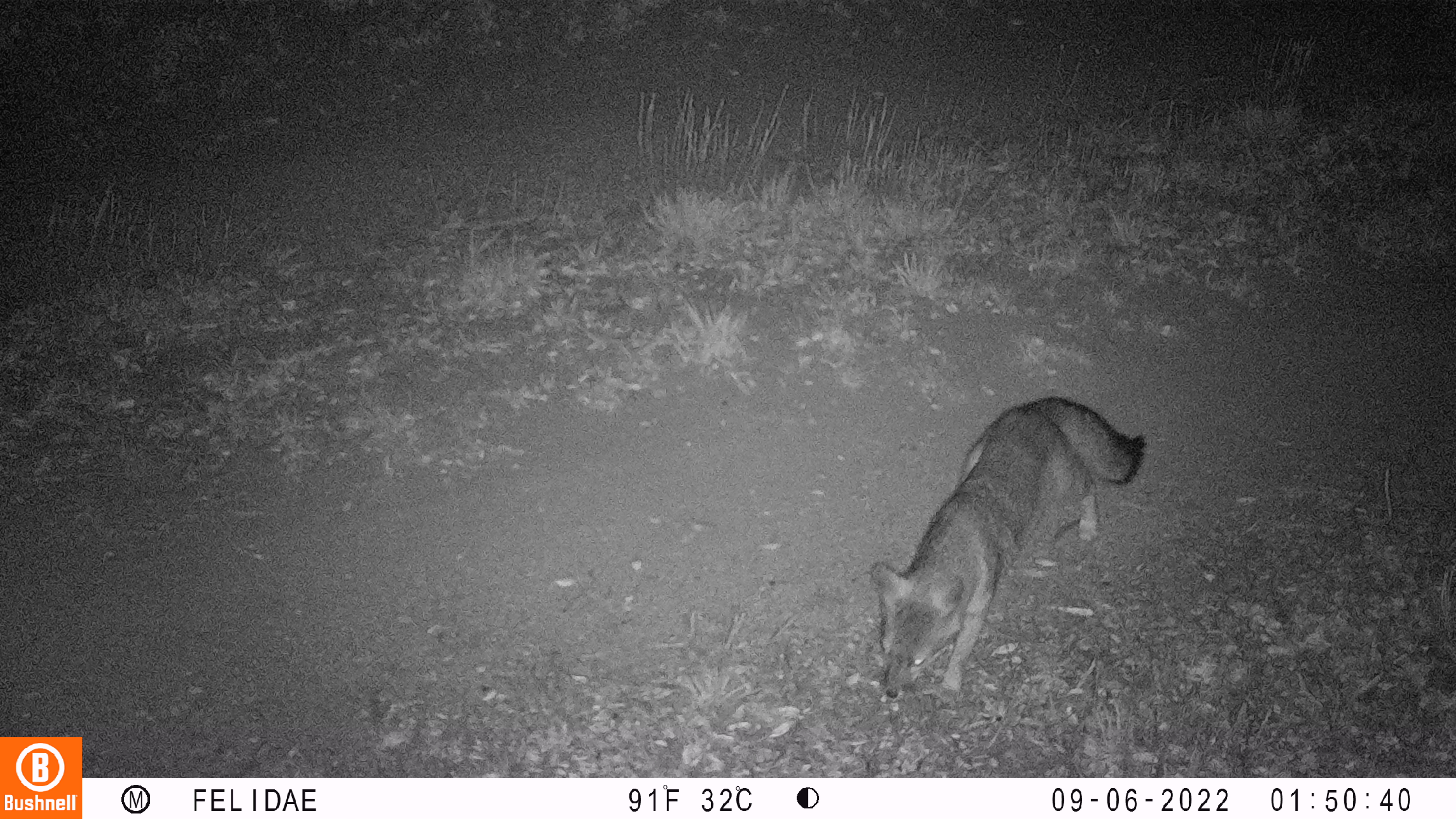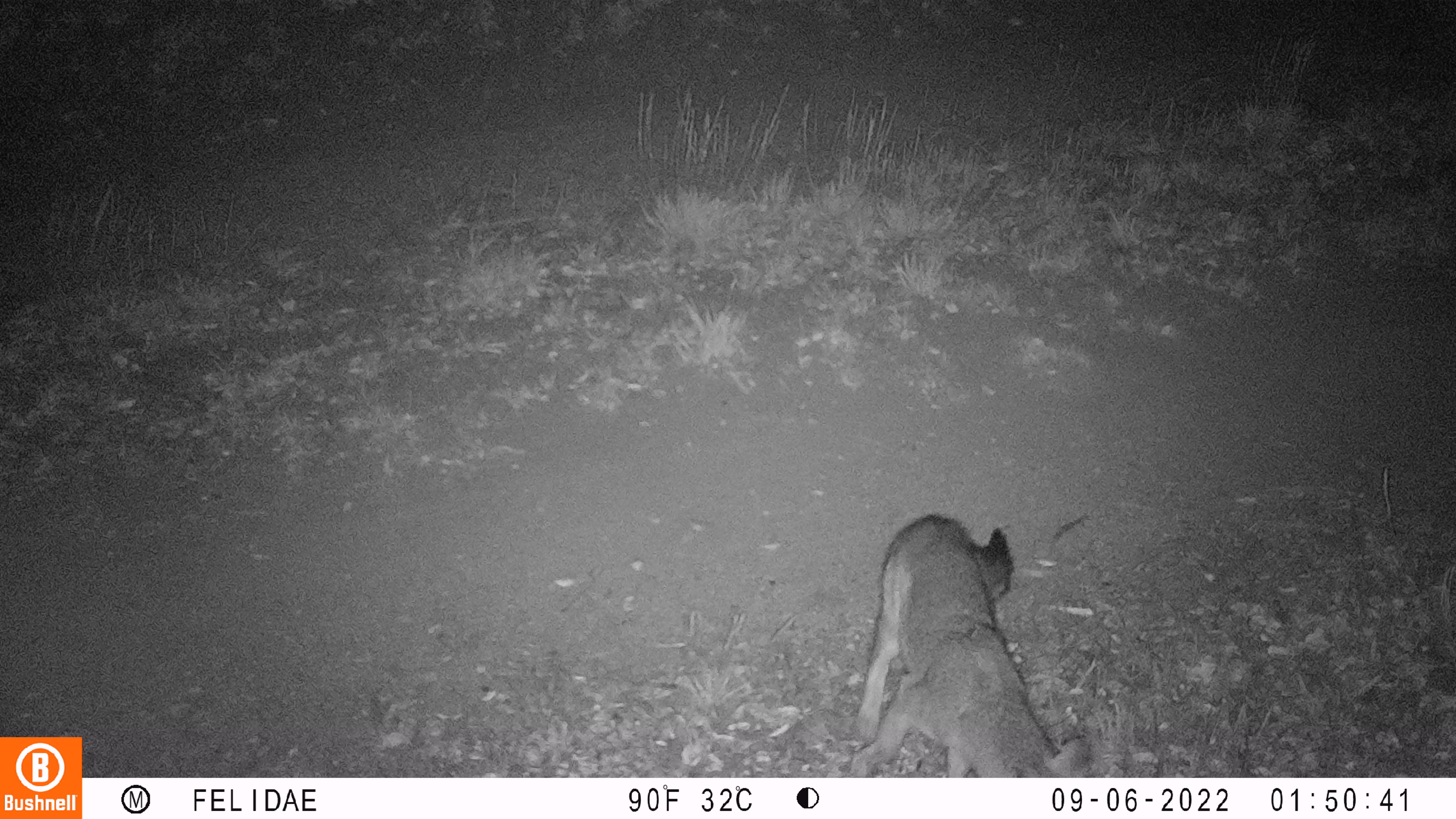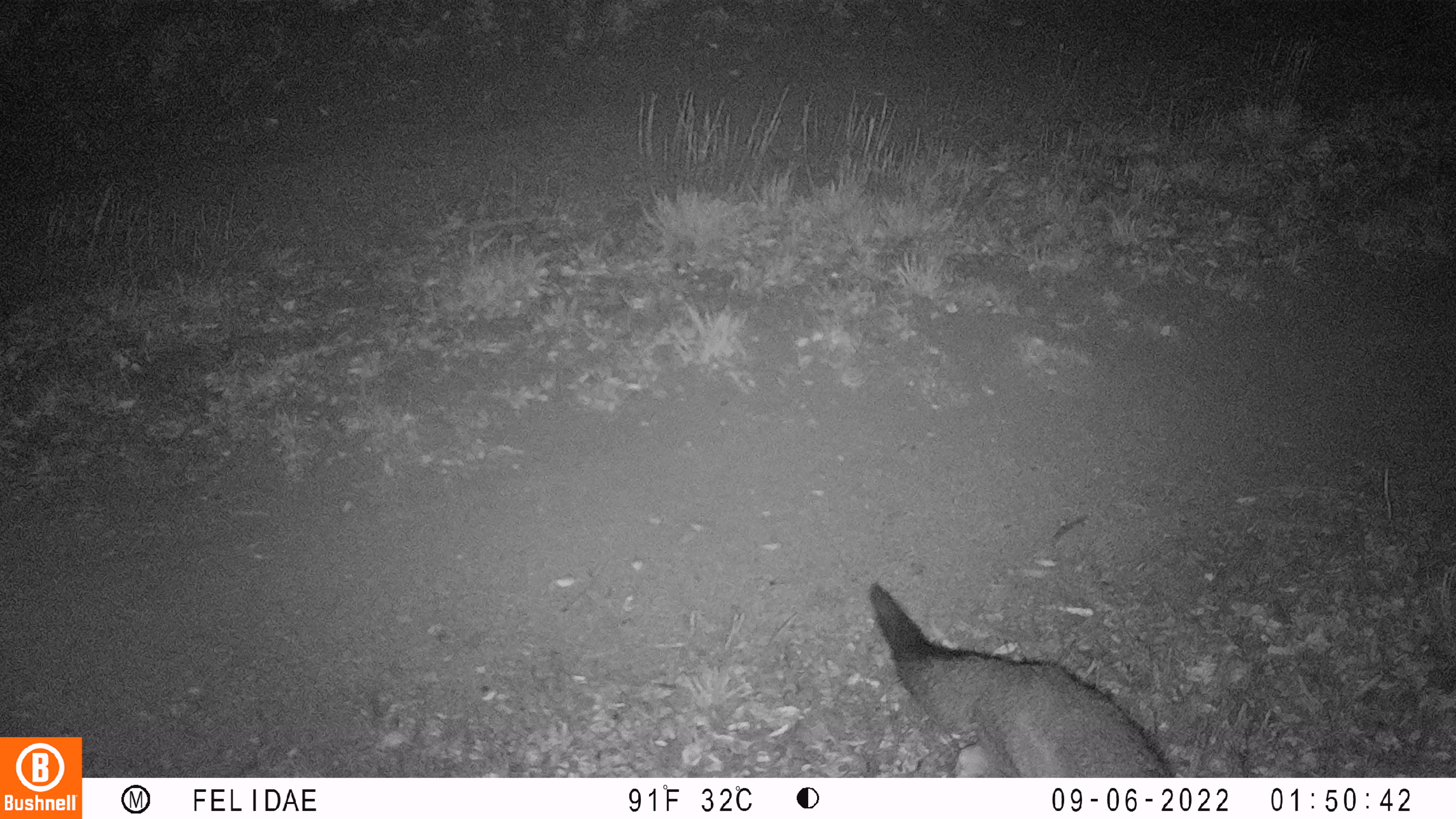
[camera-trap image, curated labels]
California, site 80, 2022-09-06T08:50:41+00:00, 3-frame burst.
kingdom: Animalia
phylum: Chordata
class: Mammalia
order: Carnivora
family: Canidae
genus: Urocyon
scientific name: Urocyon cinereoargenteus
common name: gray fox